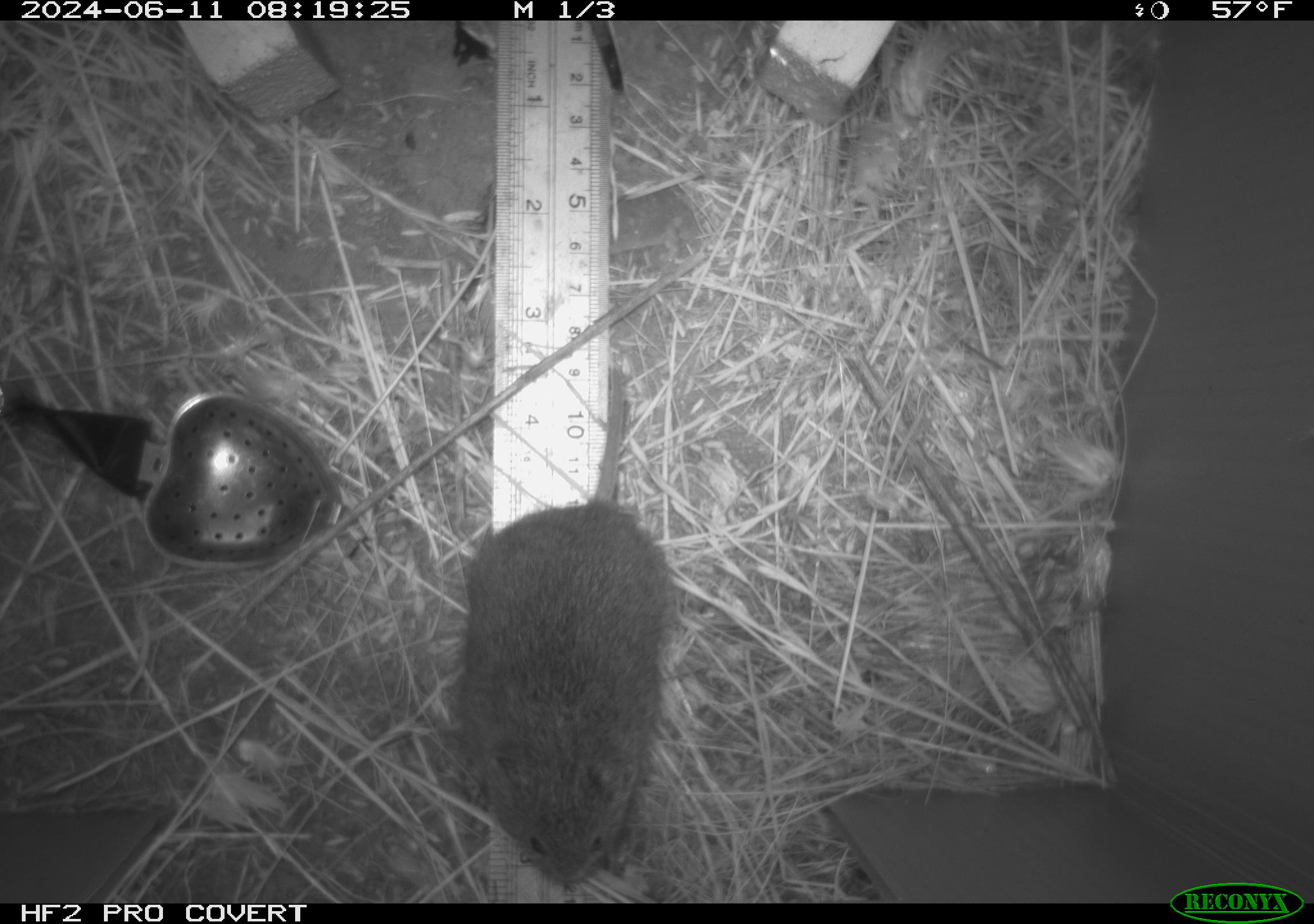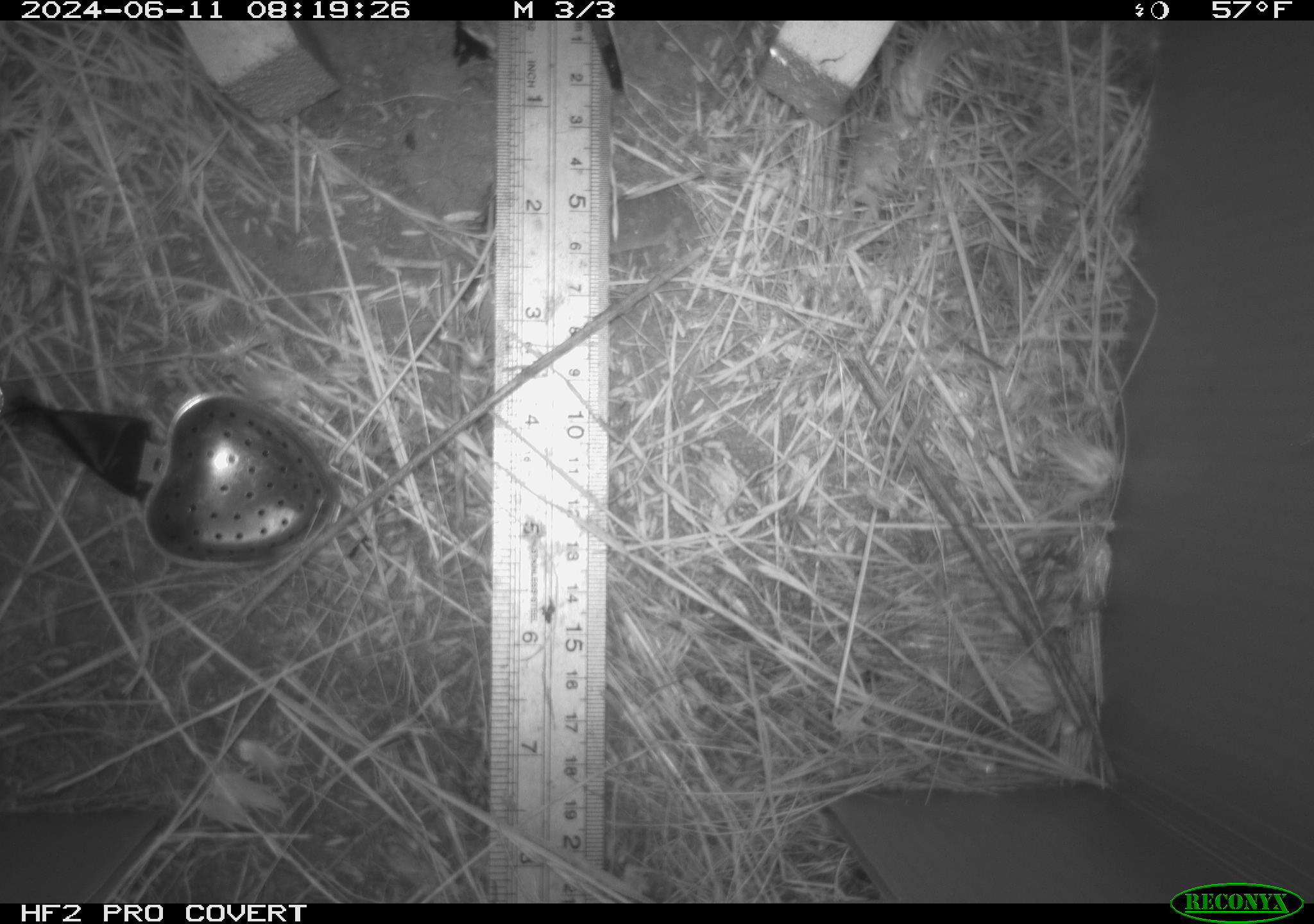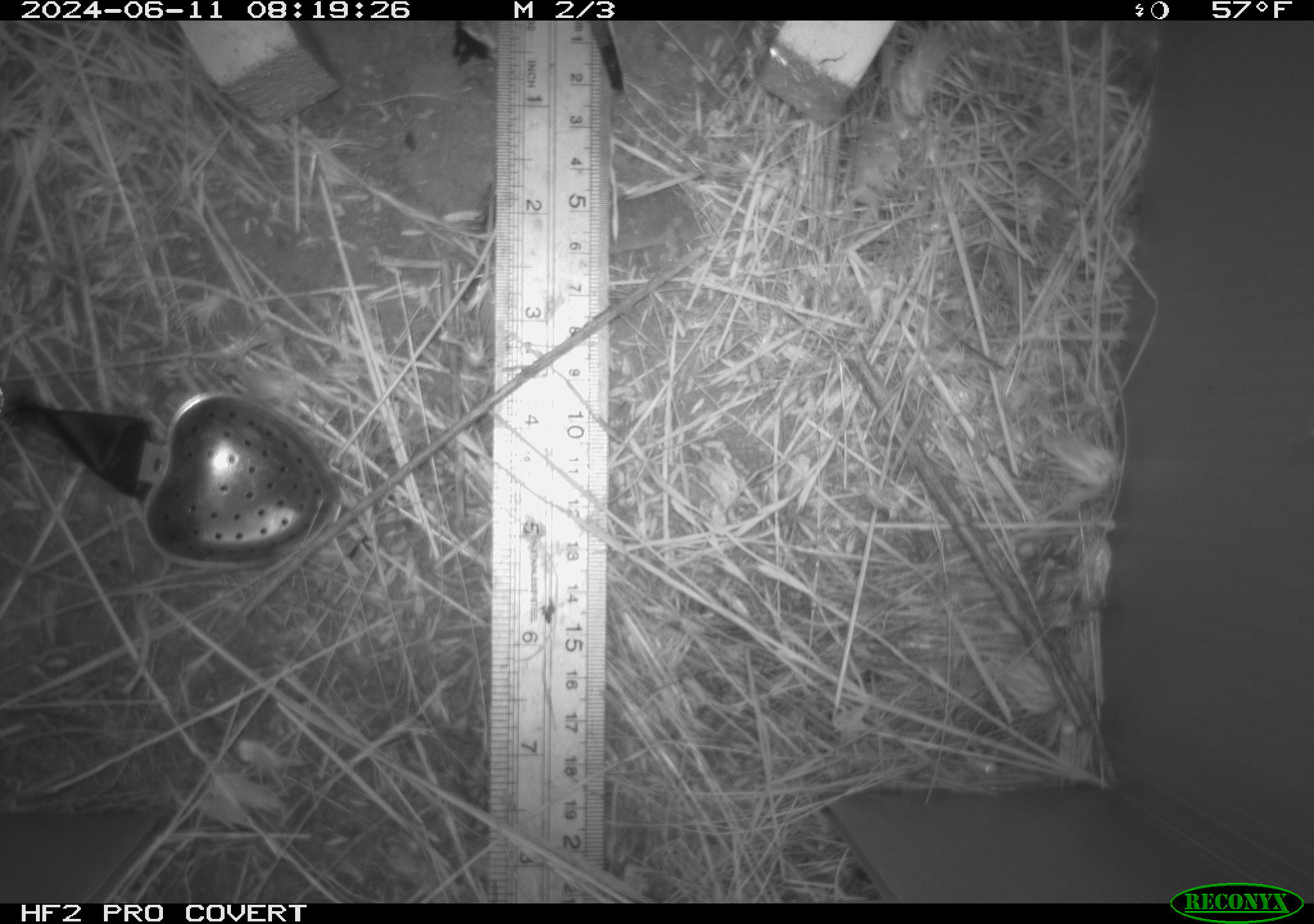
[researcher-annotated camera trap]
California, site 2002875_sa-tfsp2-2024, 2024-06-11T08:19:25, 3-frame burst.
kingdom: Animalia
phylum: Chordata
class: Mammalia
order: Rodentia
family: Cricetidae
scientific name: Arvicolinae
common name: voles, lemmings, and muskrats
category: arvicolinae subfamily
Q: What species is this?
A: Arvicolinae subfamily (voles, lemmings, and muskrats) (Arvicolinae).